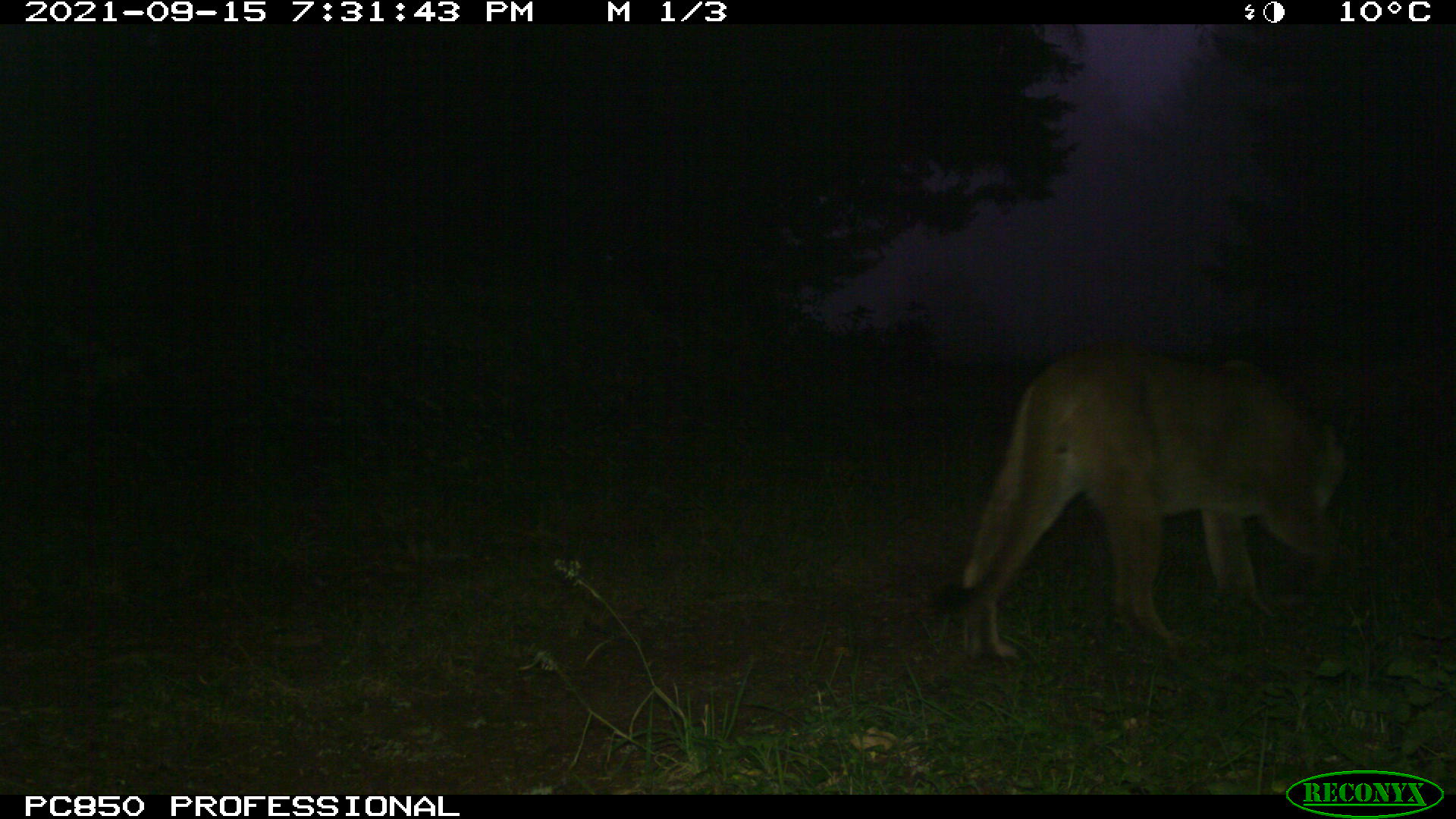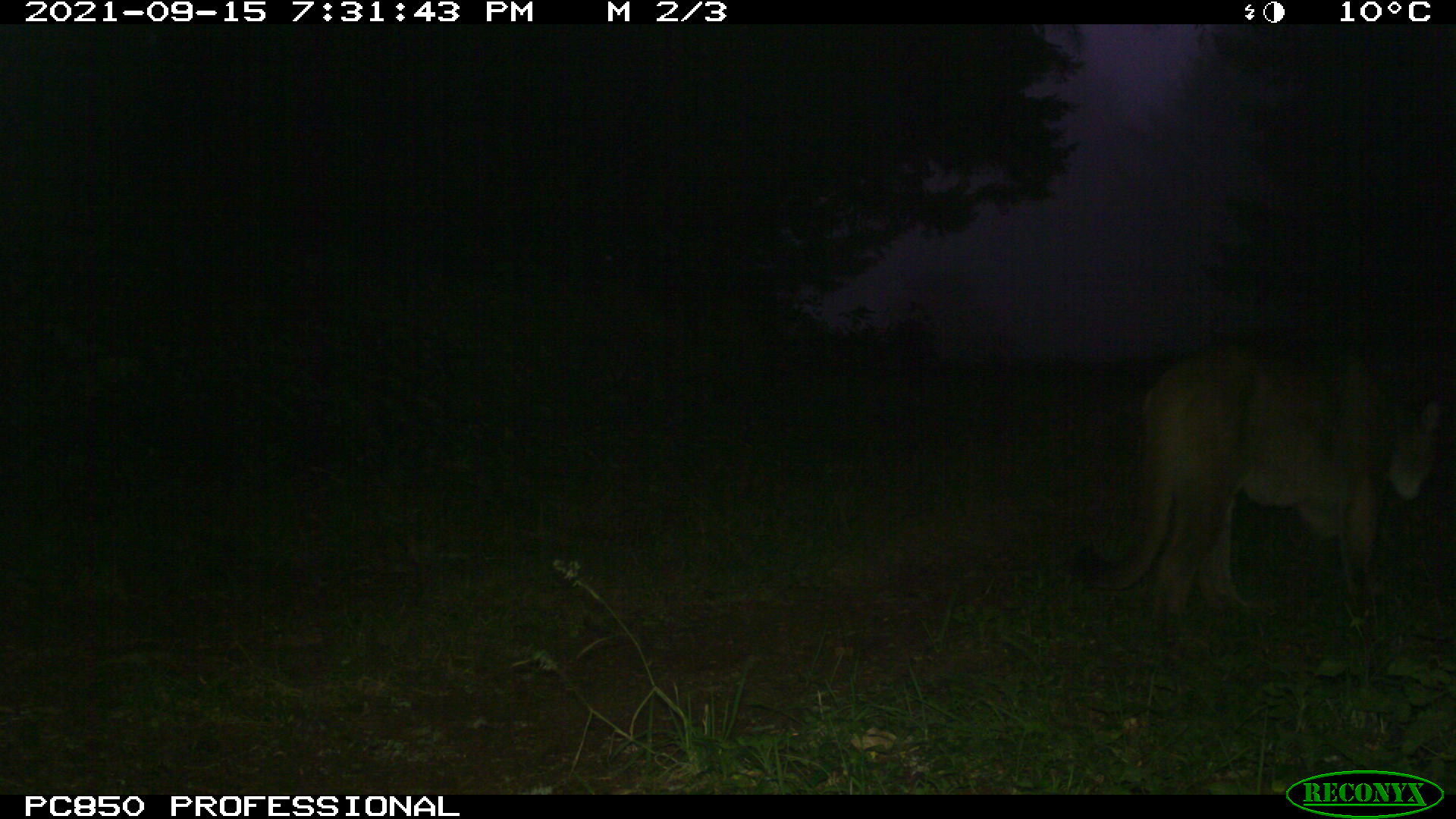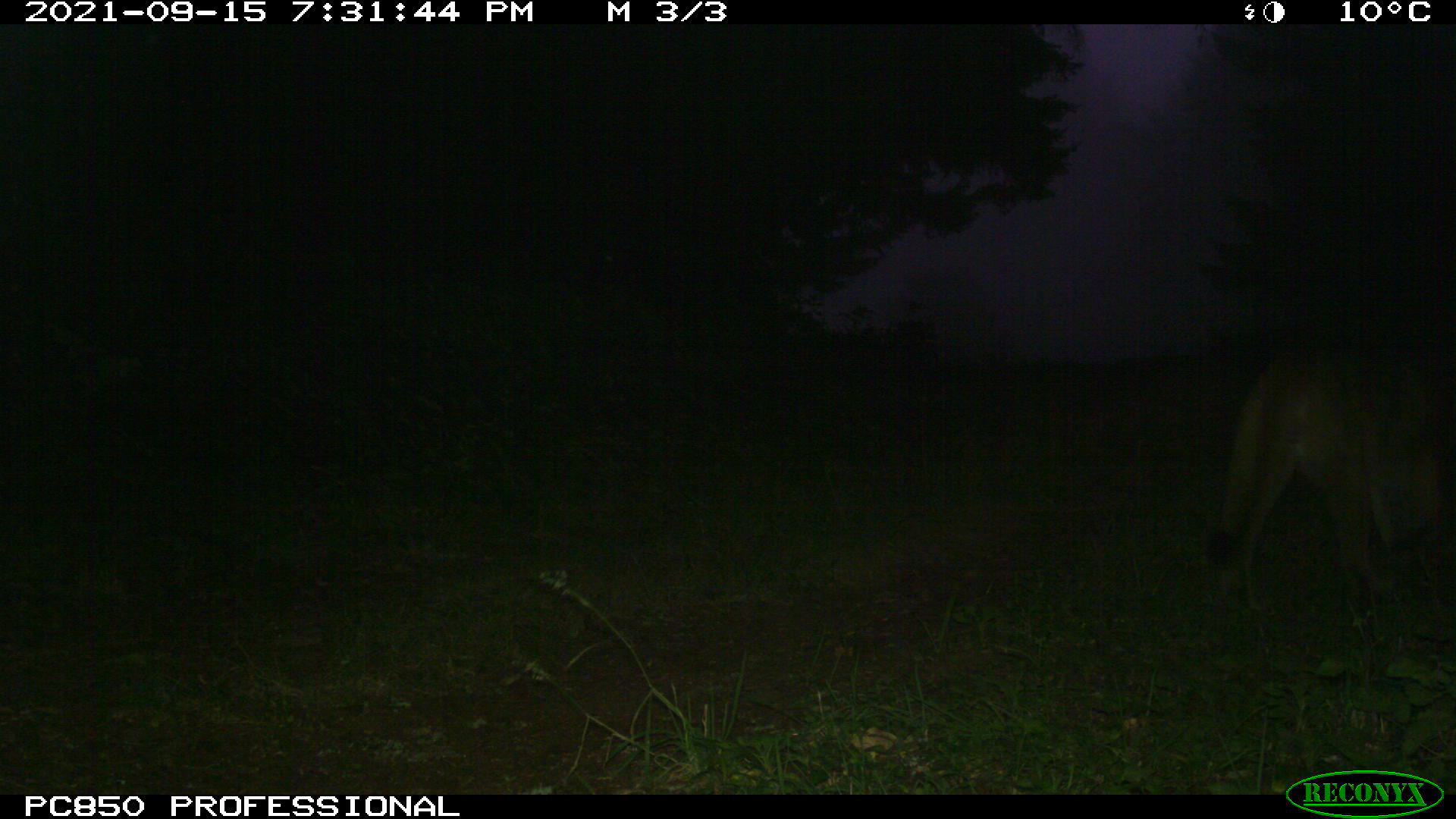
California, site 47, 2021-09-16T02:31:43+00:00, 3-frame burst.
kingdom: Animalia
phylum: Chordata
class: Mammalia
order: Carnivora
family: Felidae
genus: Puma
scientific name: Puma concolor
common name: puma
Puma (Puma concolor).